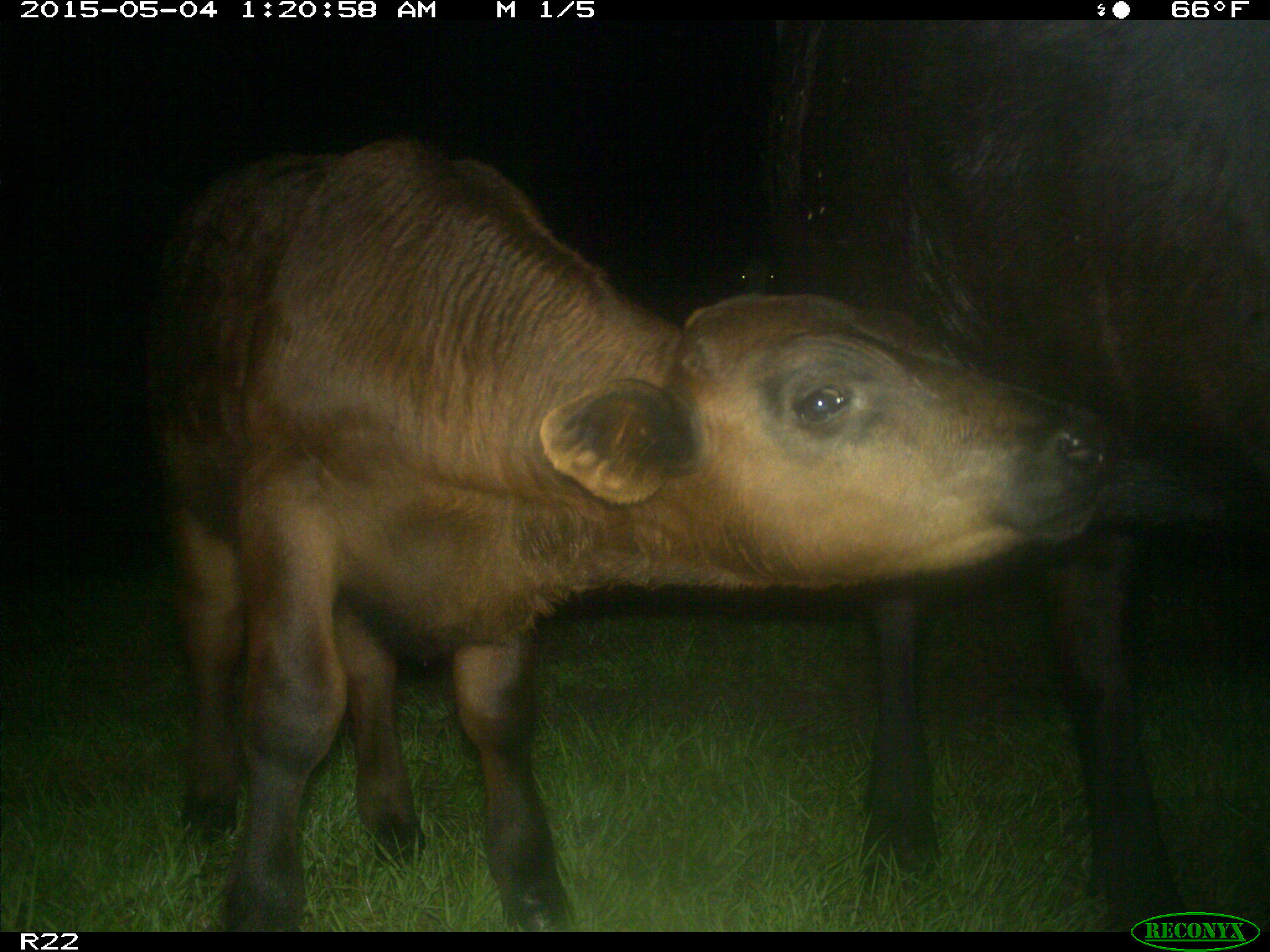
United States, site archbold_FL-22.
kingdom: Animalia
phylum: Chordata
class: Mammalia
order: Artiodactyla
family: Bovidae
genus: Bos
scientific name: Bos taurus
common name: domestic cow